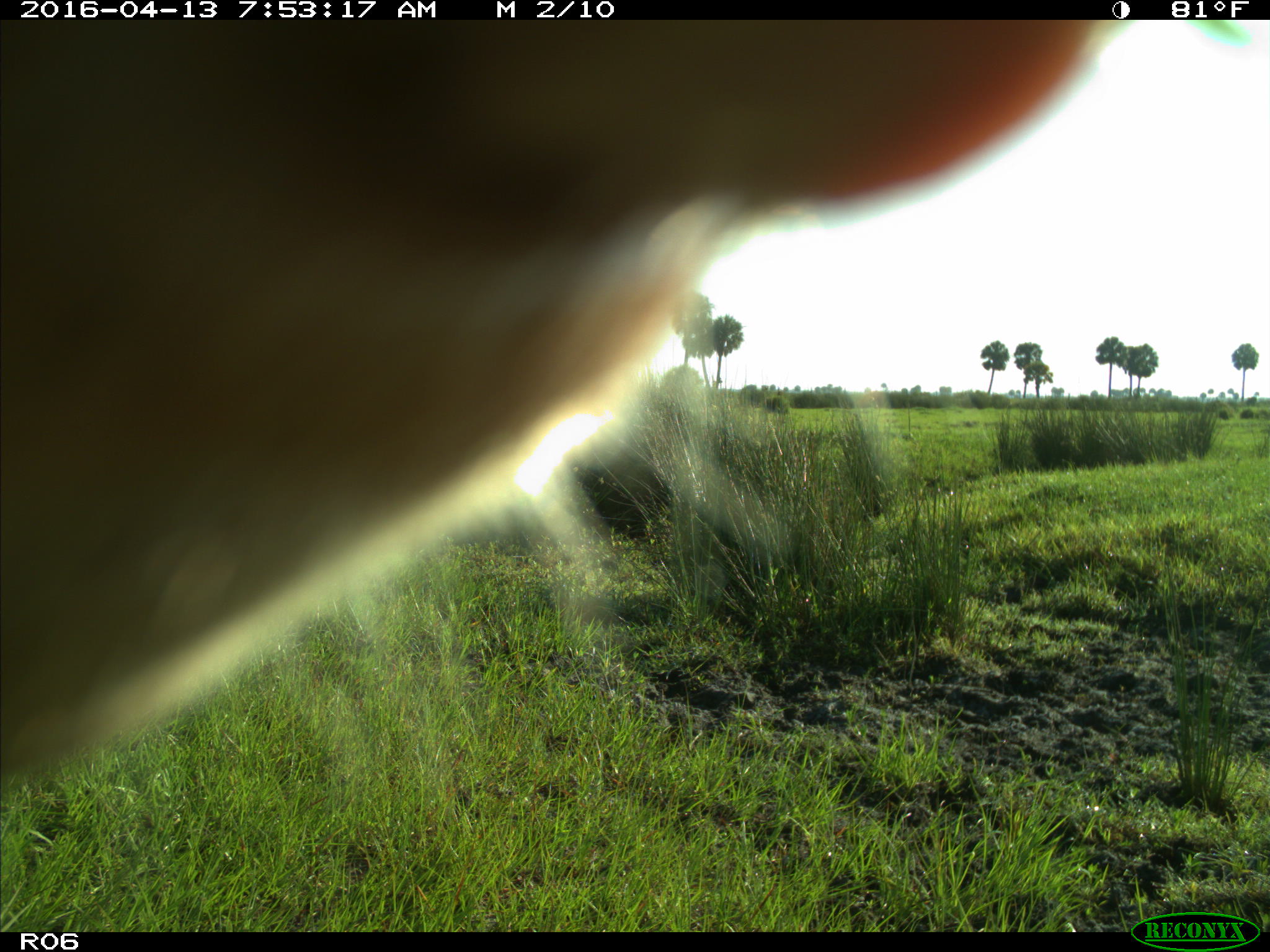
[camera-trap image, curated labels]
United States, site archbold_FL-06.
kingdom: Animalia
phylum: Chordata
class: Mammalia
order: Artiodactyla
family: Bovidae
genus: Bos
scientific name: Bos taurus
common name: domestic cow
Bos taurus (domestic cow).